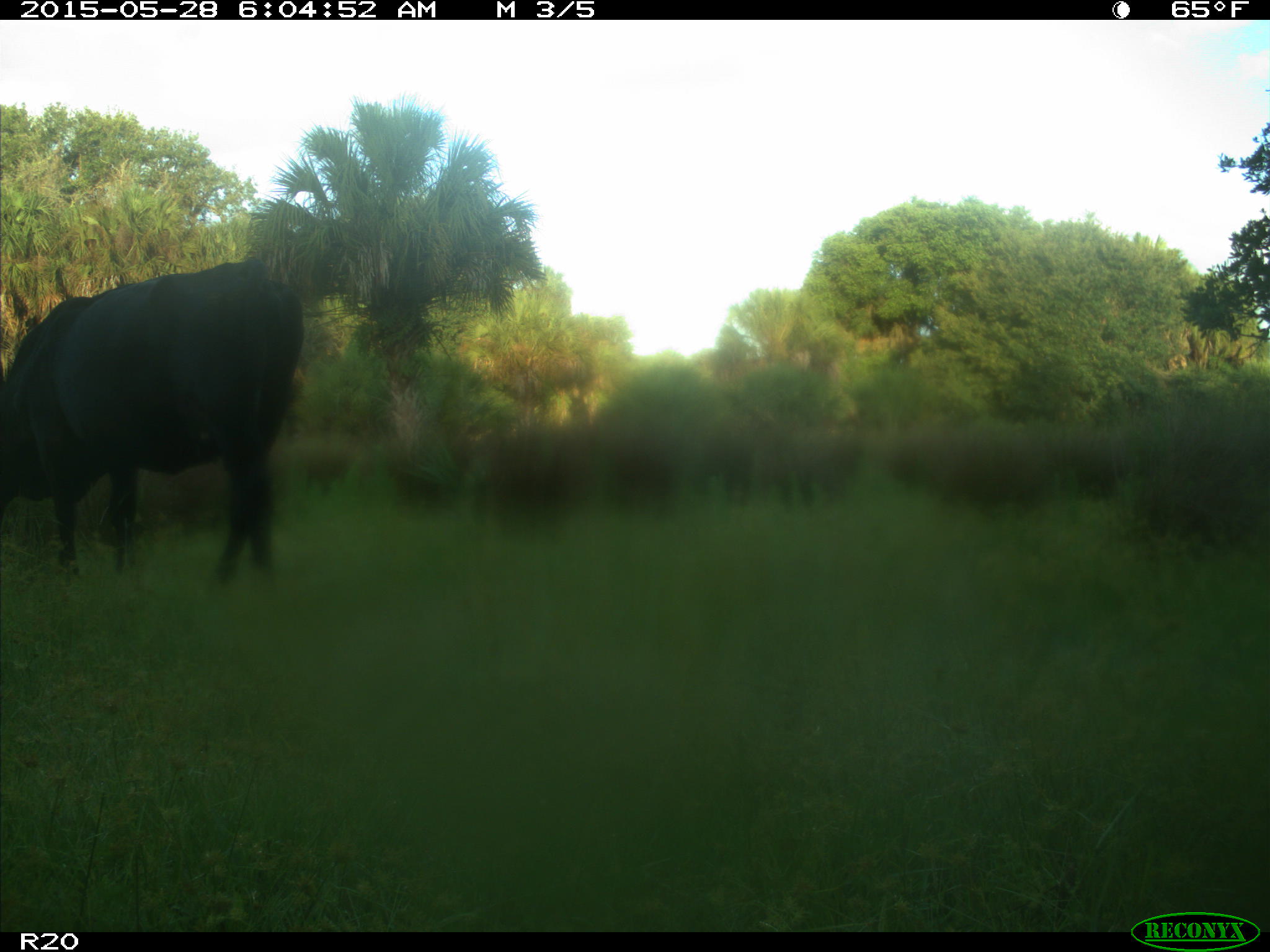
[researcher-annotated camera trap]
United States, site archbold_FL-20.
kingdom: Animalia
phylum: Chordata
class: Mammalia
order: Artiodactyla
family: Bovidae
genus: Bos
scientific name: Bos taurus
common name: domestic cow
Bos taurus (domestic cow).